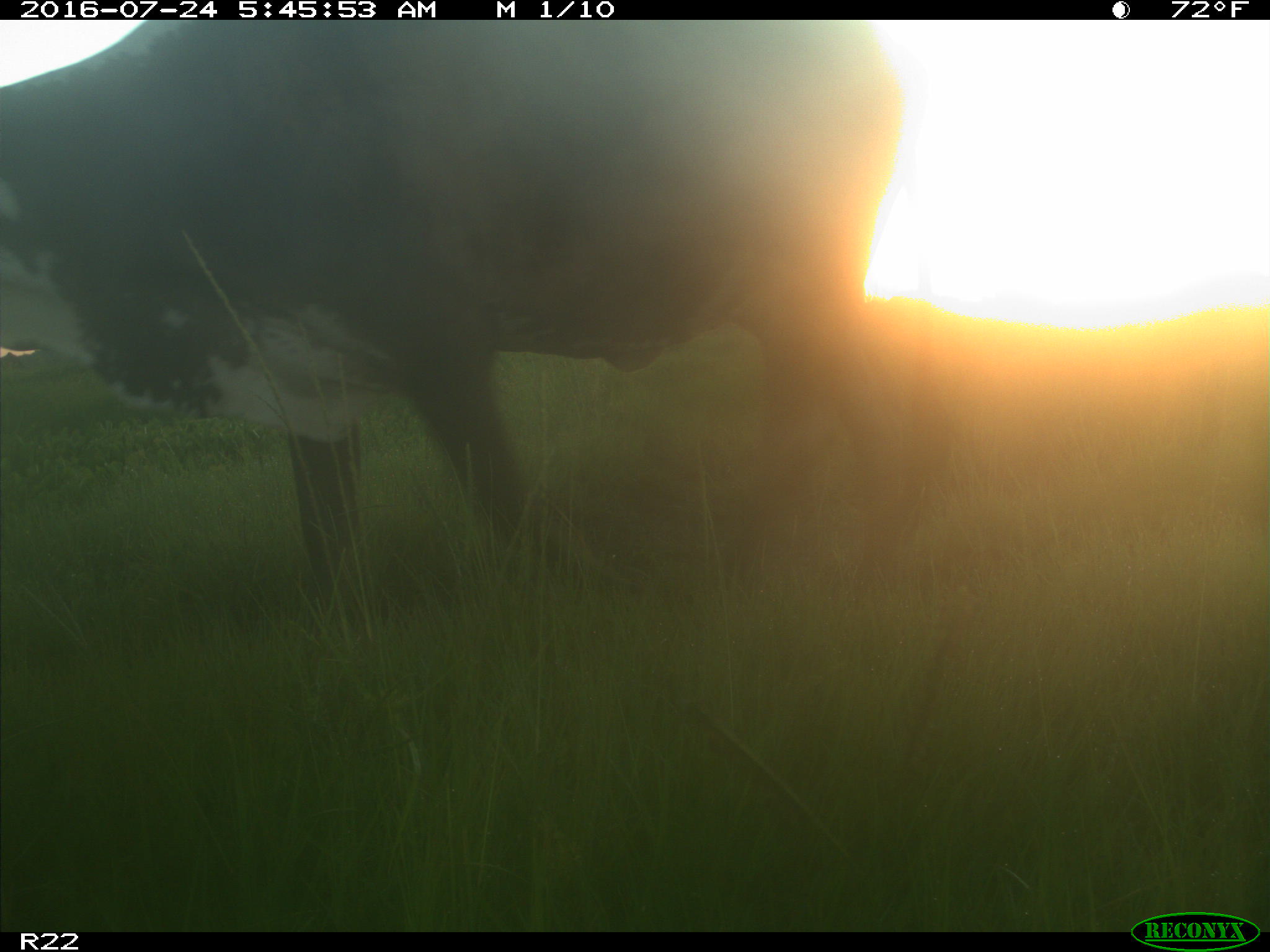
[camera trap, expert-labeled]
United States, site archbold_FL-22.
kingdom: Animalia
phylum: Chordata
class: Mammalia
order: Artiodactyla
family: Bovidae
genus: Bos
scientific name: Bos taurus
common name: domestic cow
Bos taurus (domestic cow).